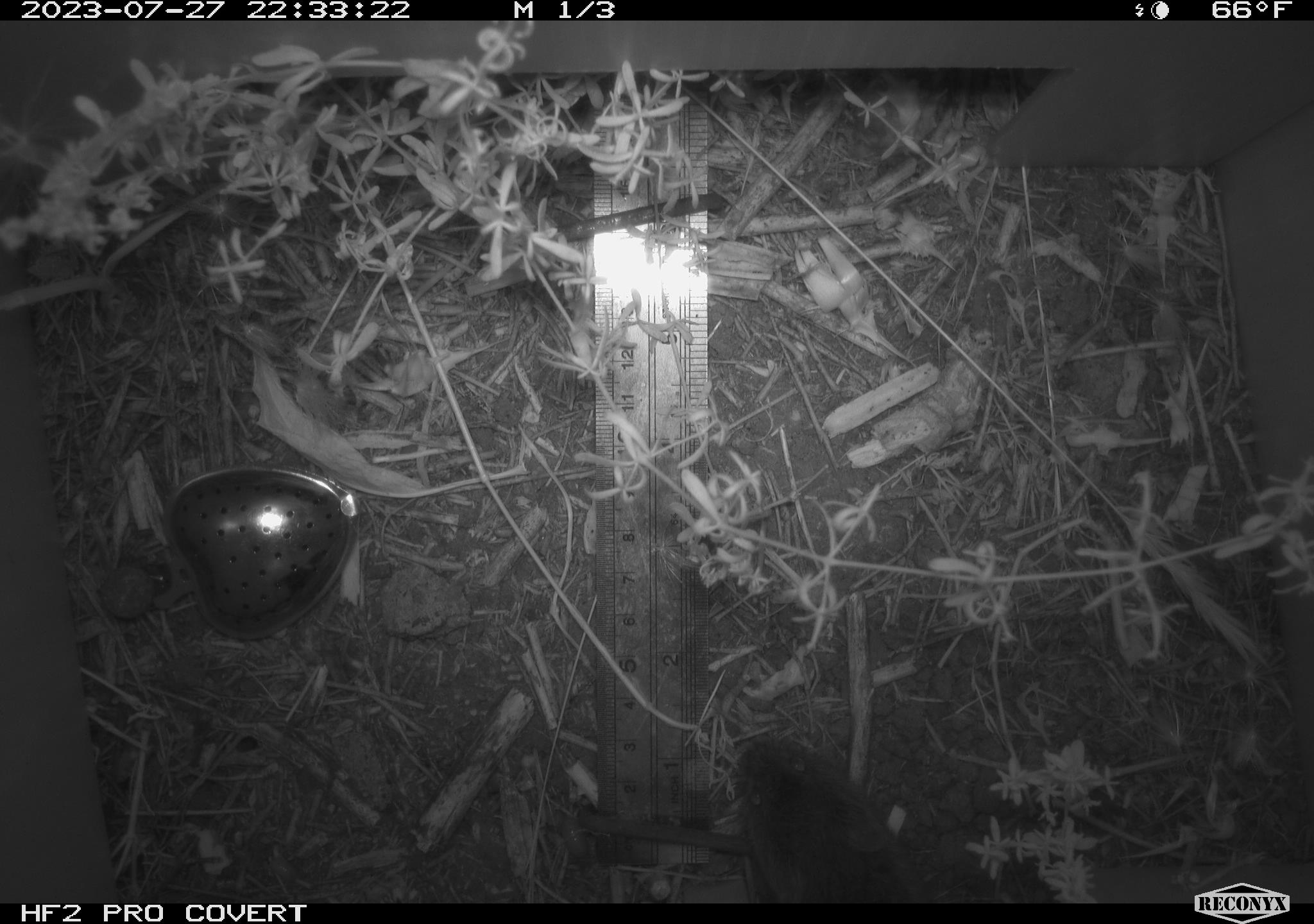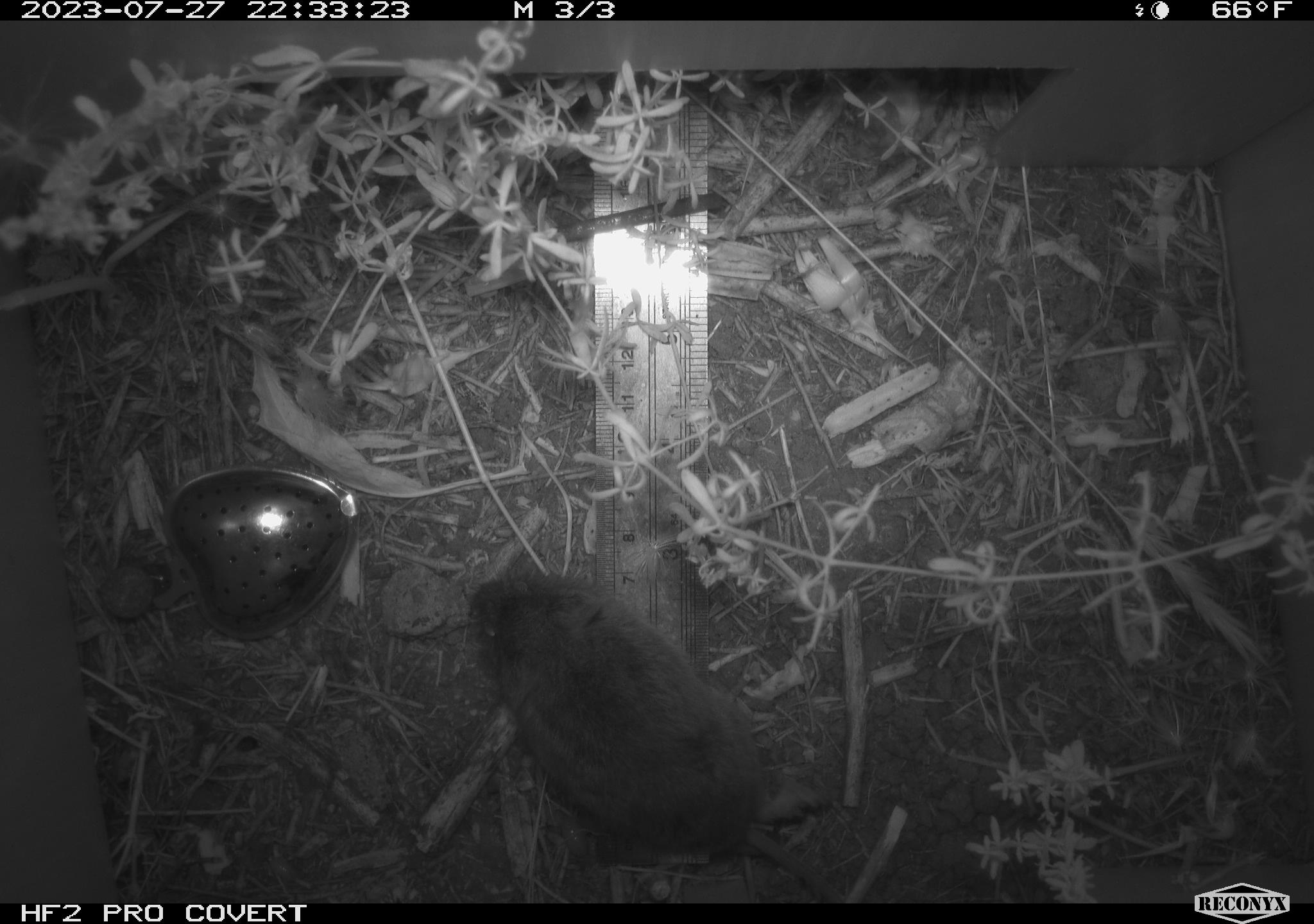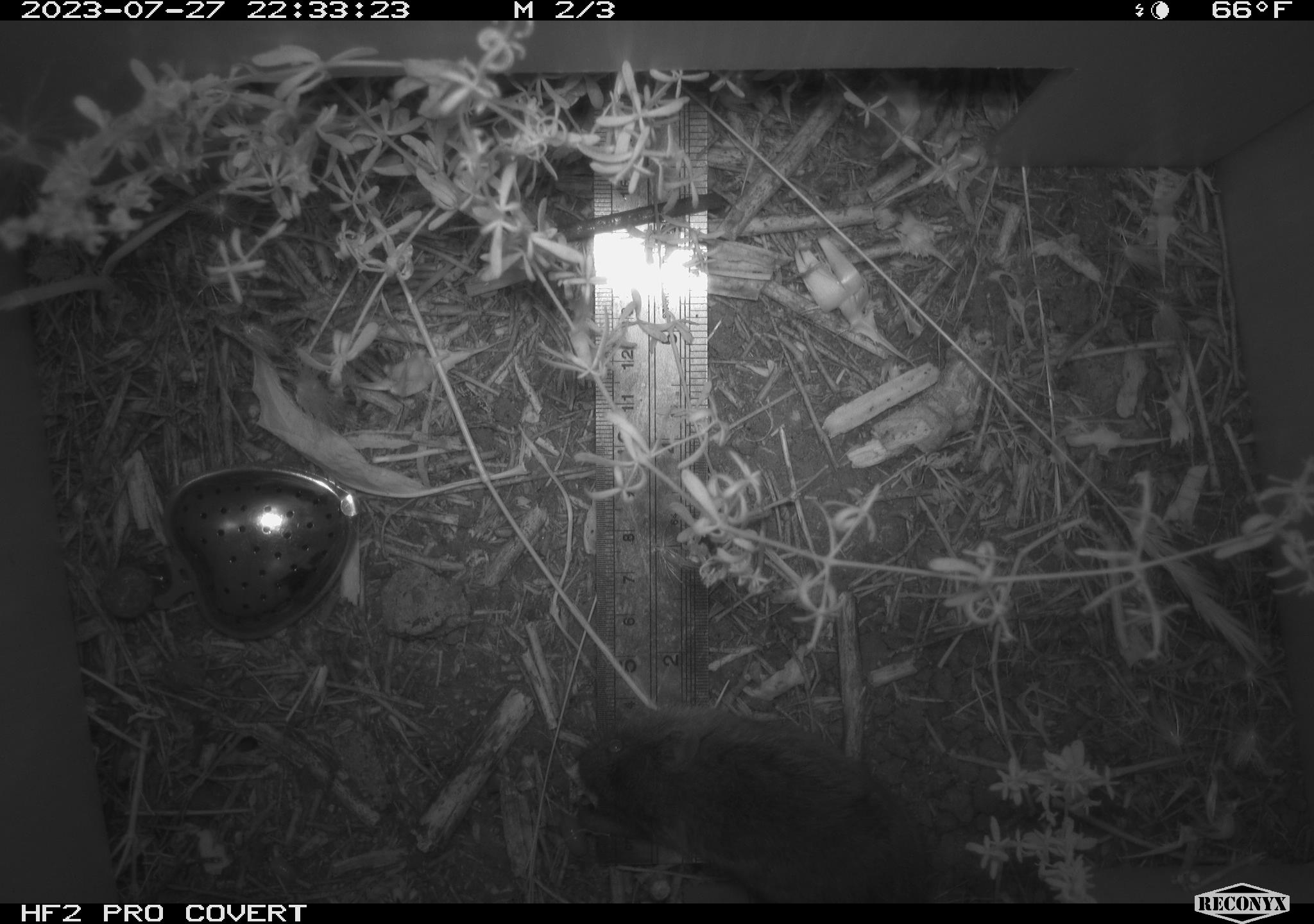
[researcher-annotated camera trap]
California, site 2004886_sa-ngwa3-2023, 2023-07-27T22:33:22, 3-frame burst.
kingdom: Animalia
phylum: Chordata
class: Mammalia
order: Rodentia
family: Cricetidae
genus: Microtus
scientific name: Microtus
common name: meadow vole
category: microtus species